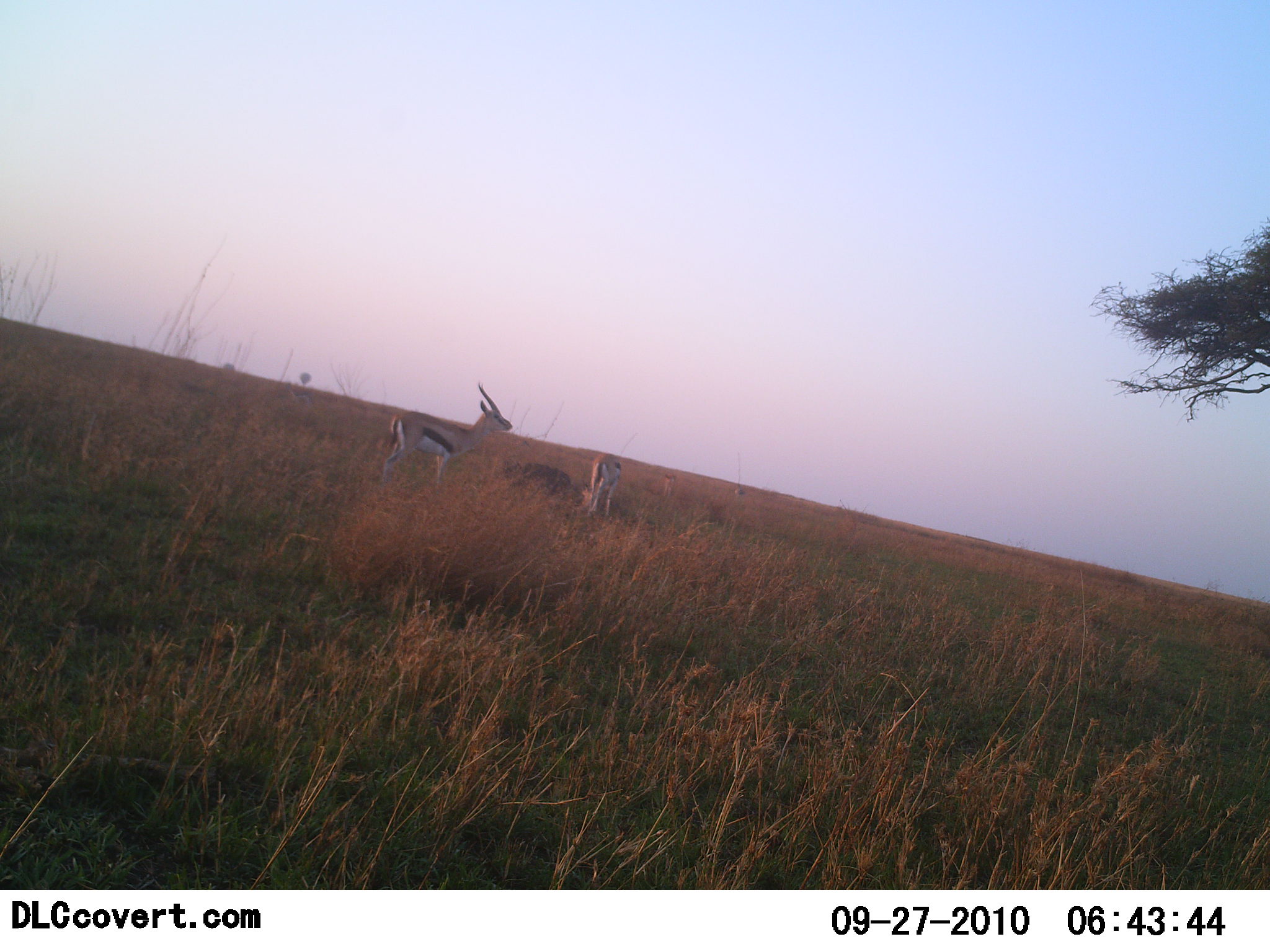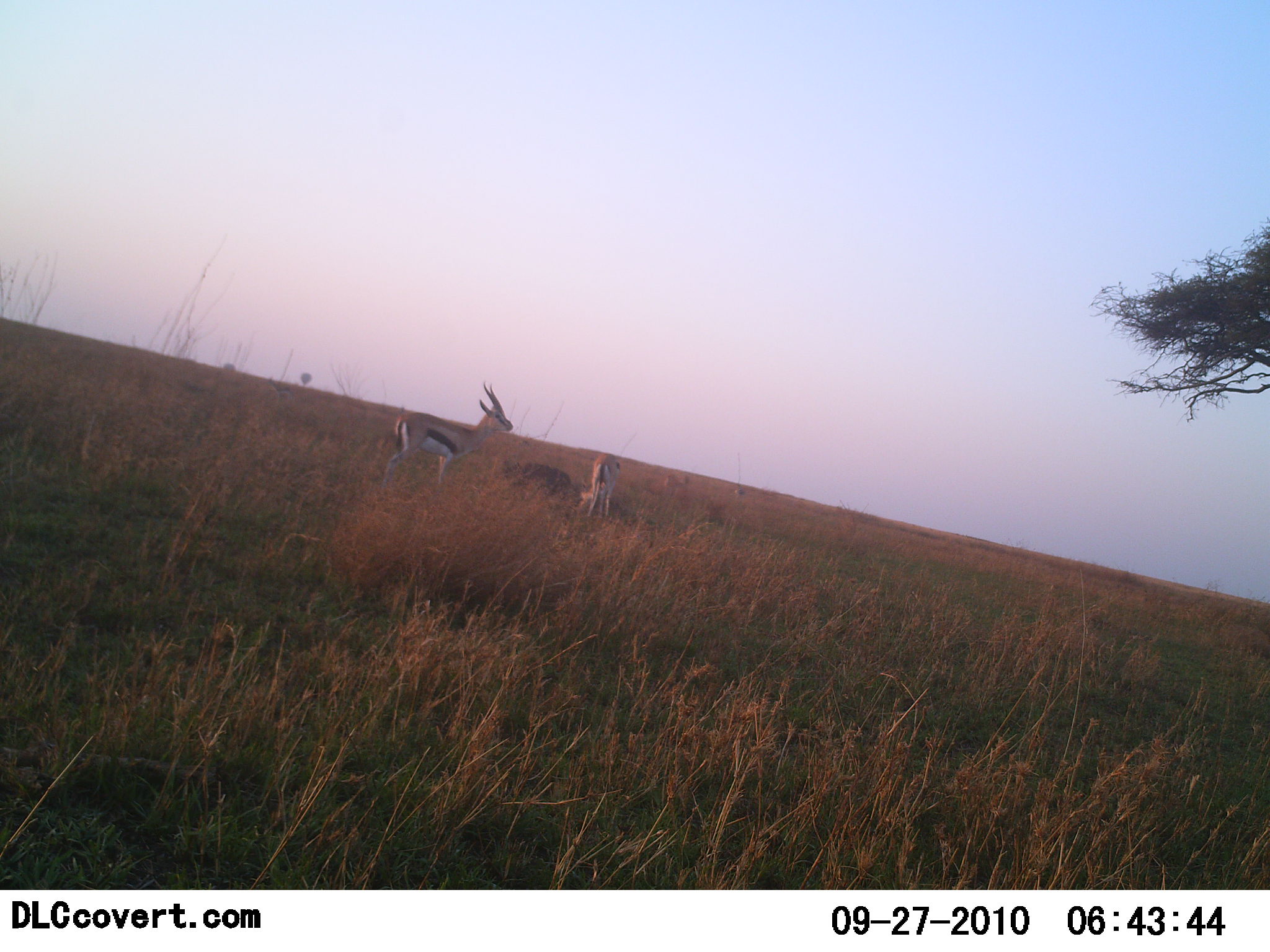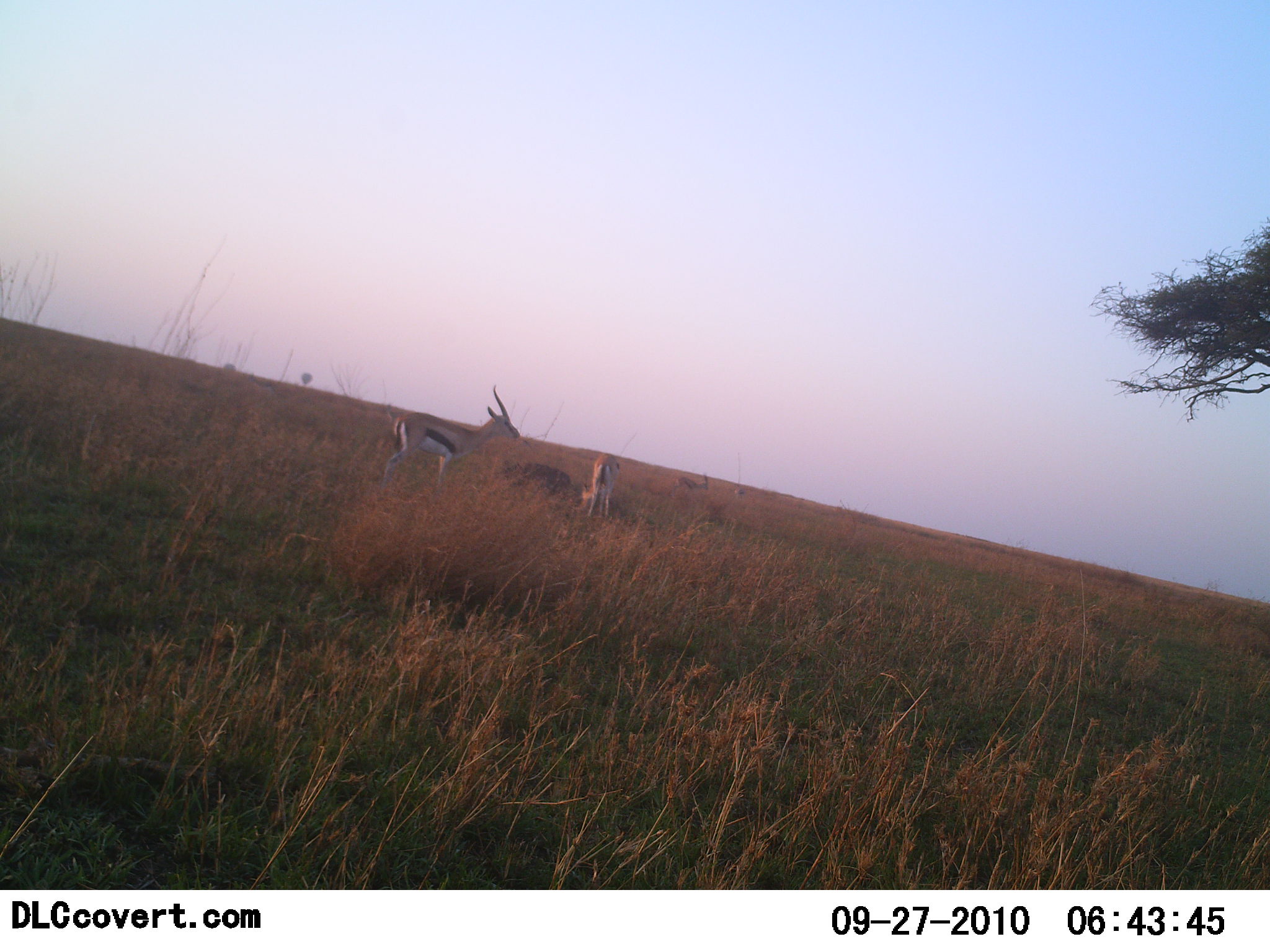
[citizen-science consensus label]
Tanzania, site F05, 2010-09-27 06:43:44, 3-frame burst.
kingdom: Animalia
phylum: Chordata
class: Mammalia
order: Artiodactyla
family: Bovidae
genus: Eudorcas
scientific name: Eudorcas thomsonii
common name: thomson's gazelle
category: gazellethomsons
Gazellethomsons (thomson's gazelle) (Eudorcas thomsonii), count 2. Behavior (volunteer vote fractions): standing 86%, resting 7%, moving 7%, interacting 7%. Young present (vote fraction): 7%. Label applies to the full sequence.